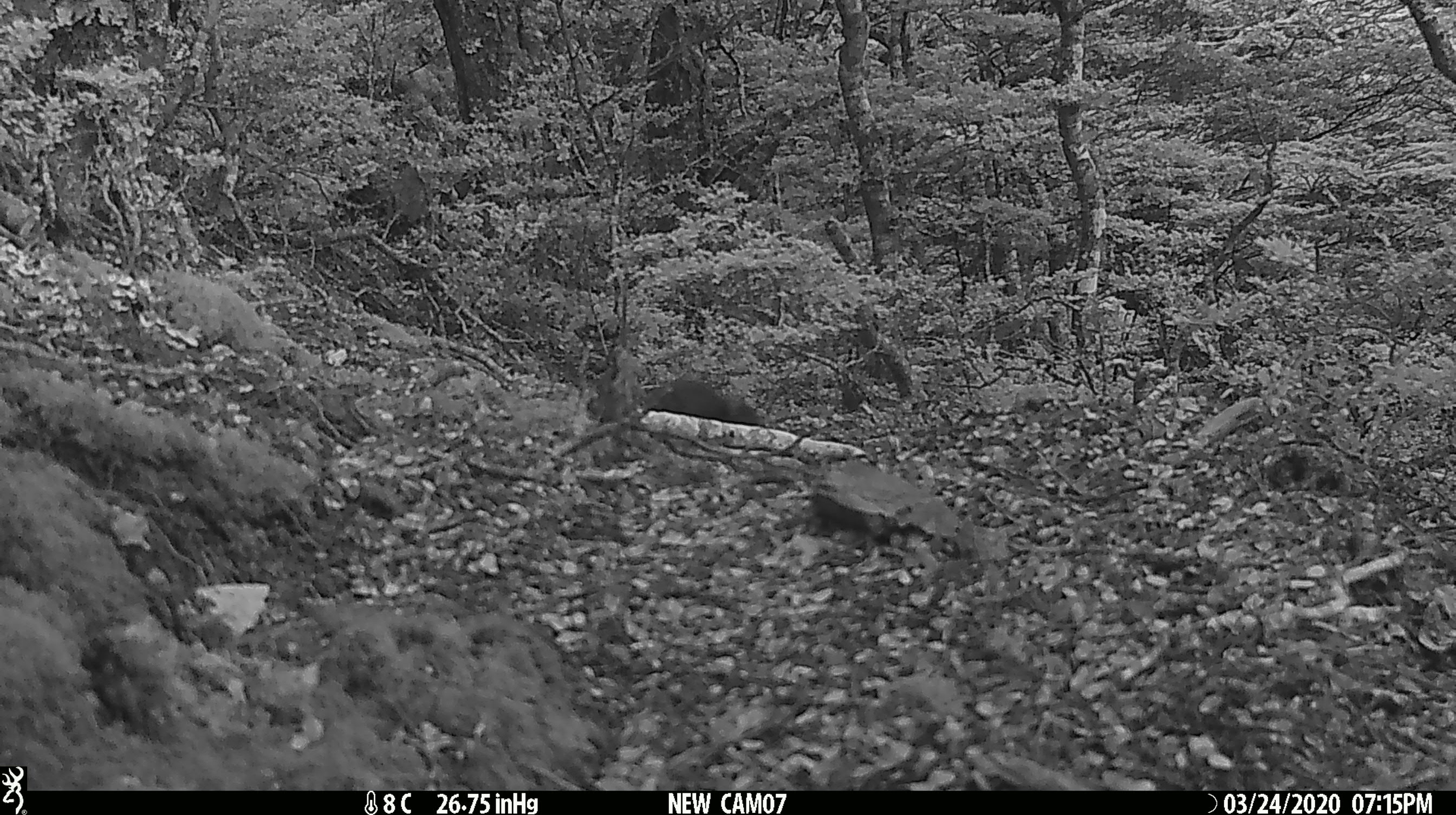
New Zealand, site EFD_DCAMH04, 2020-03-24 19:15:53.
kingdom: Animalia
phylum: Chordata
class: Mammalia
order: Rodentia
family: Muridae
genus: Rattus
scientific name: Rattus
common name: rat